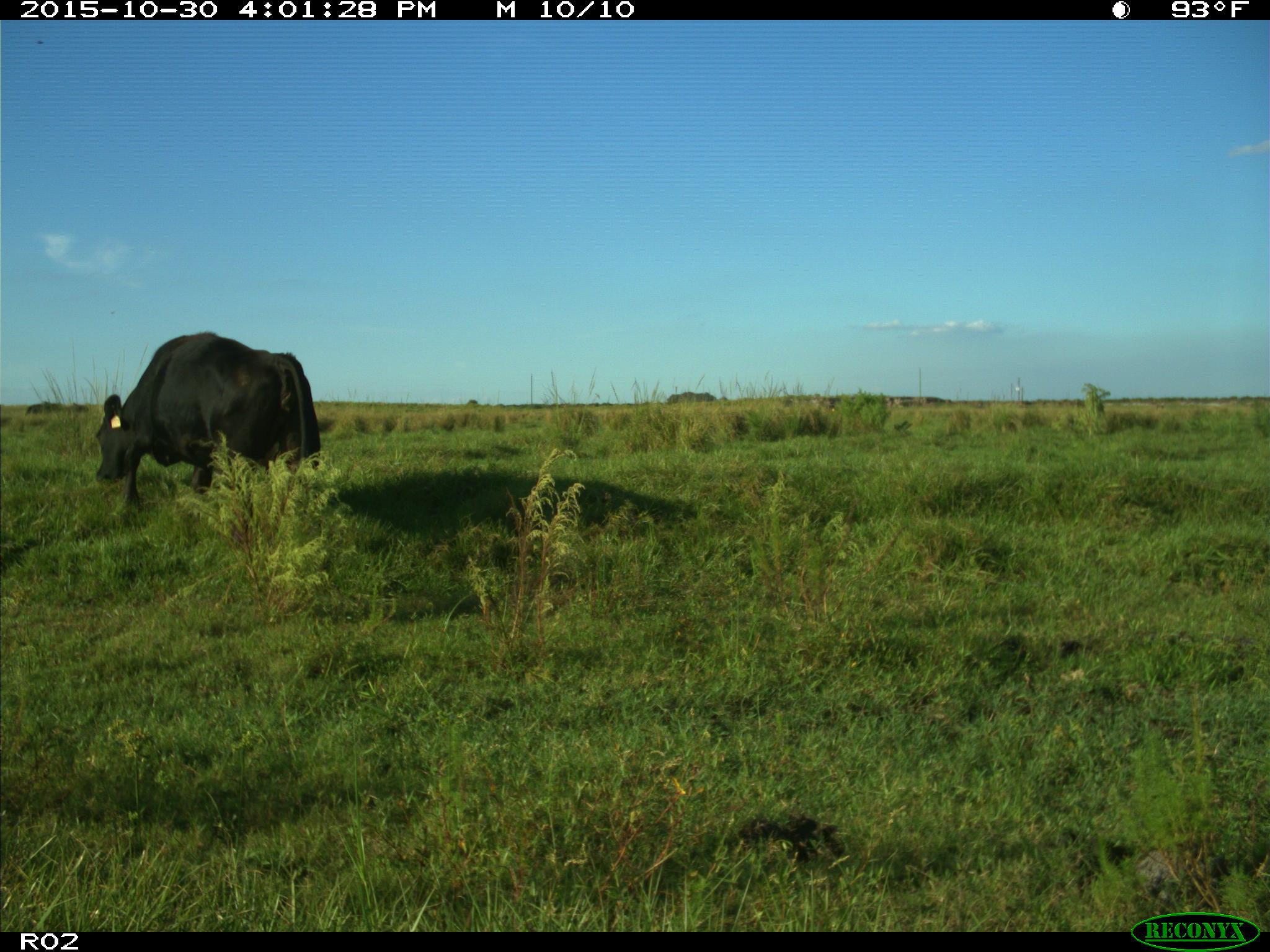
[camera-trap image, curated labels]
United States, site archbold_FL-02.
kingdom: Animalia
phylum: Chordata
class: Mammalia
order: Artiodactyla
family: Bovidae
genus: Bos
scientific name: Bos taurus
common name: domestic cow